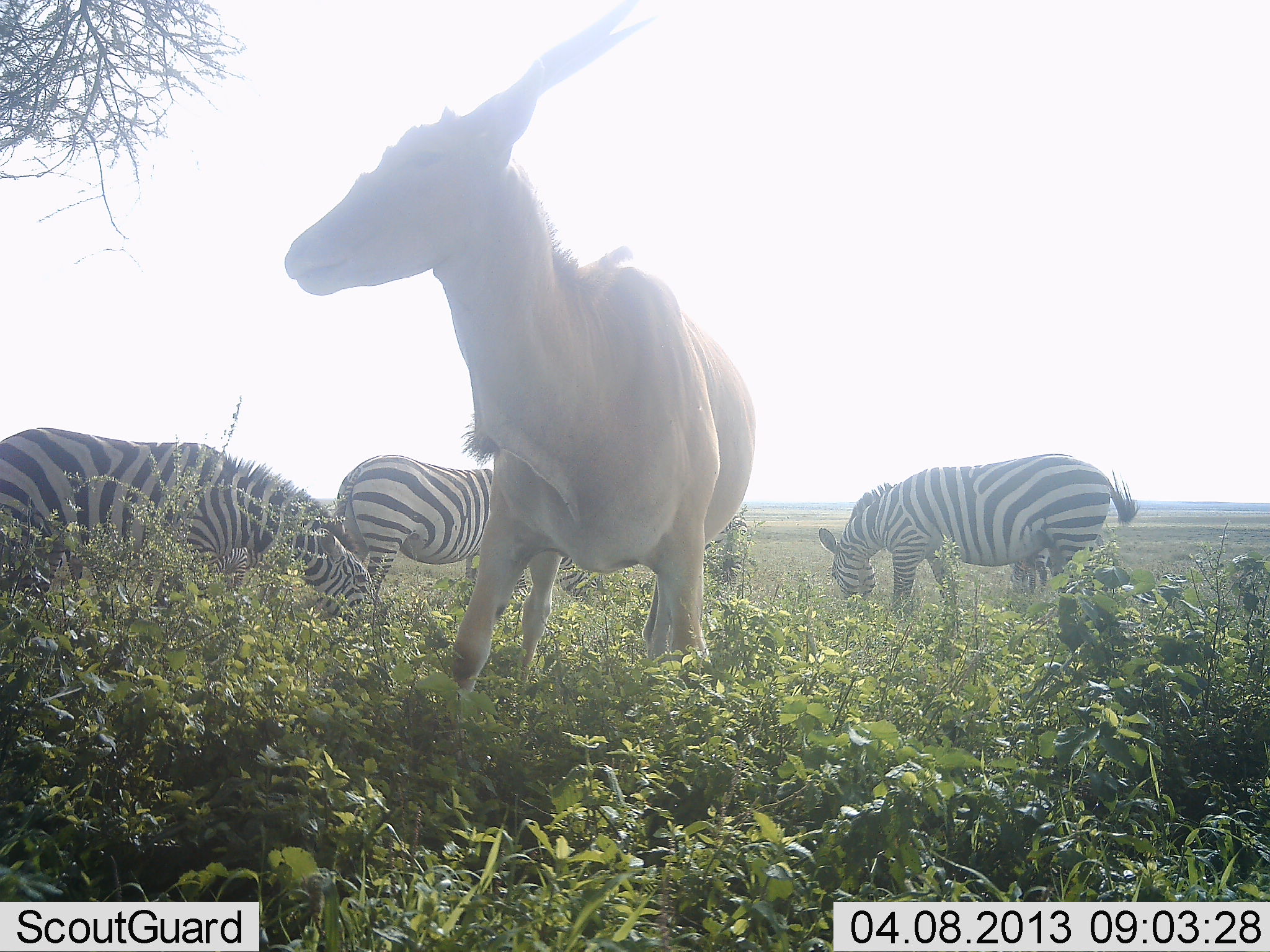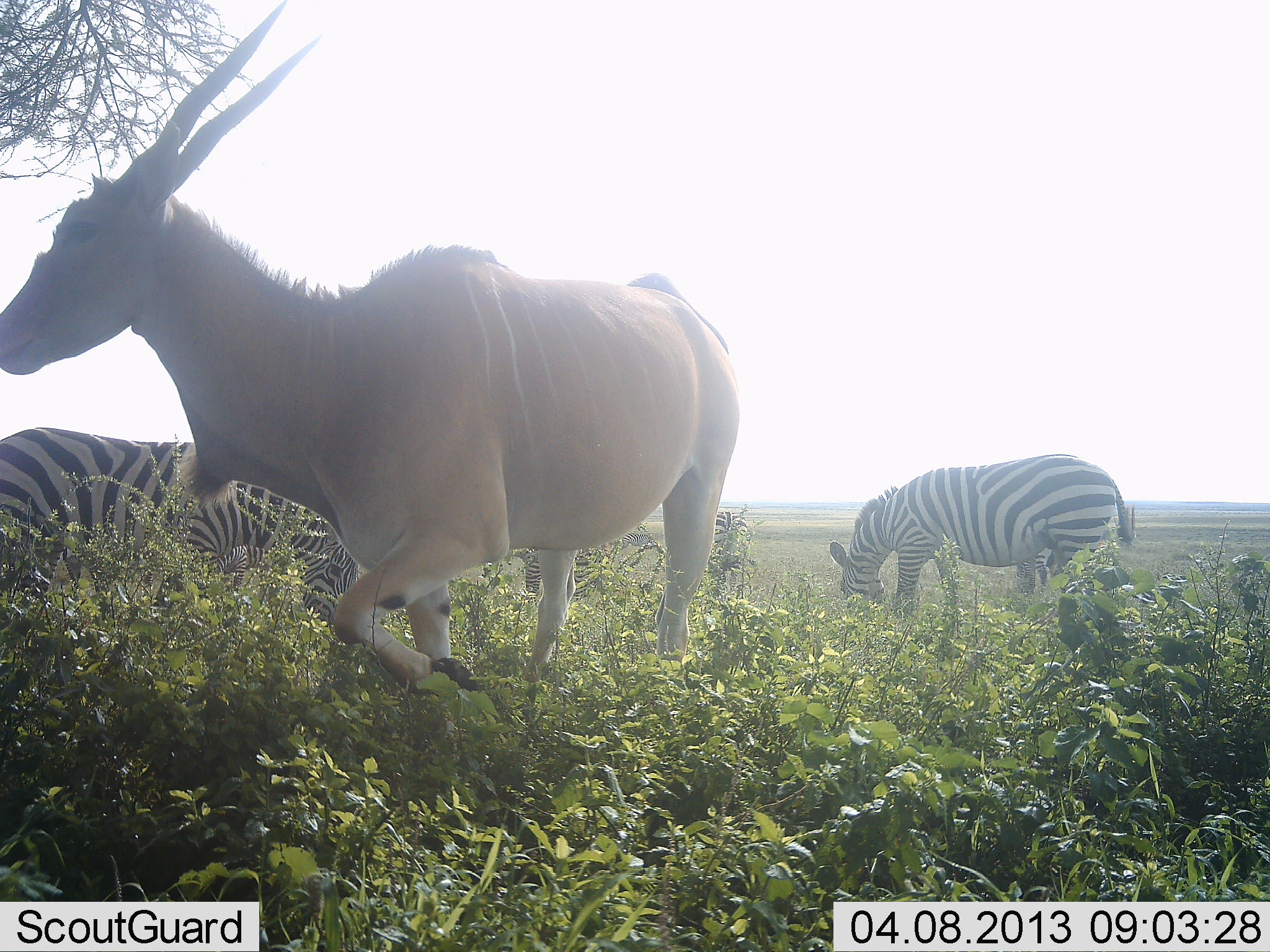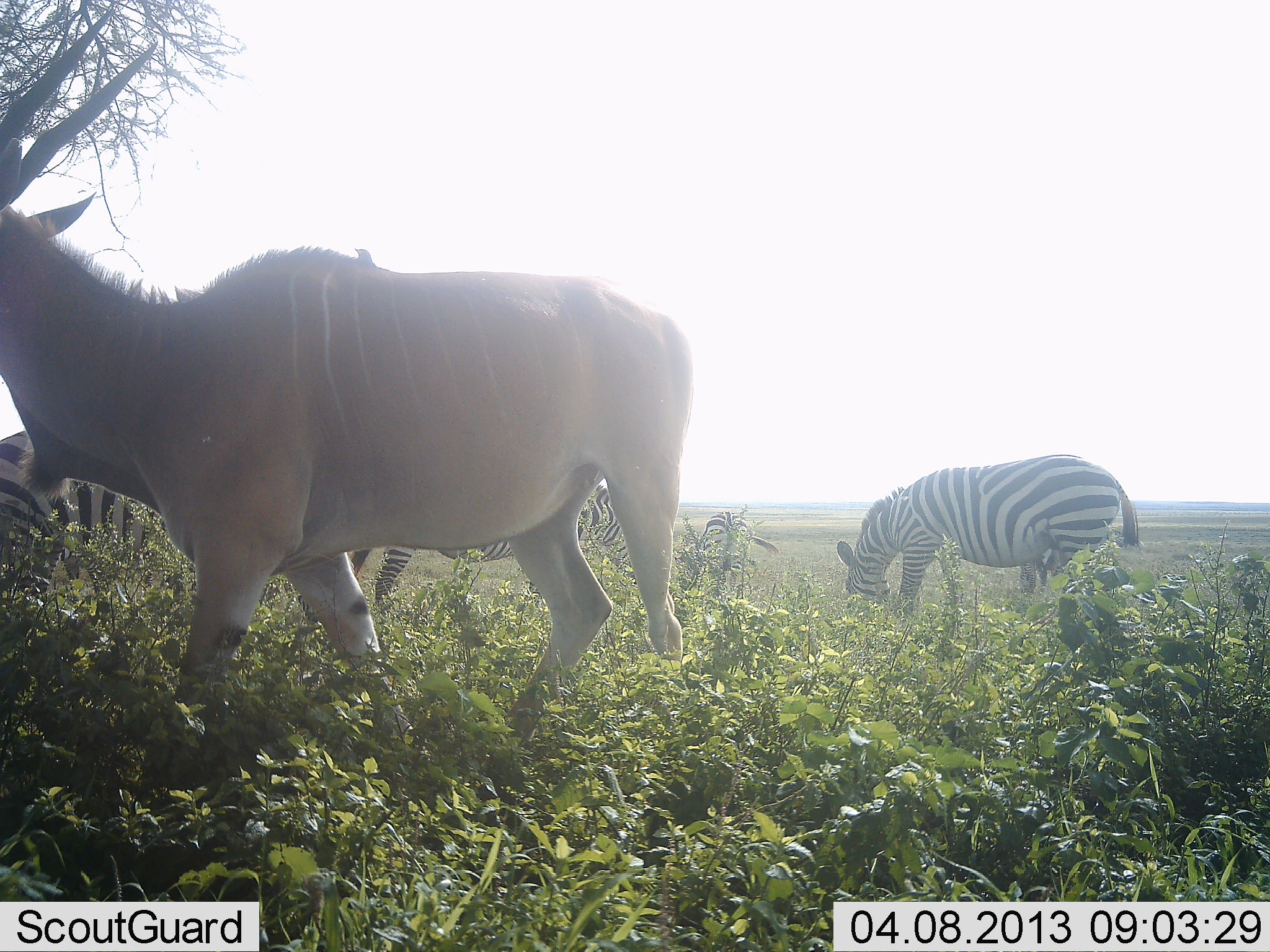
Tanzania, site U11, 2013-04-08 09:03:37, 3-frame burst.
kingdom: Animalia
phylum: Chordata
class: Mammalia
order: Artiodactyla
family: Bovidae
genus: Tragelaphus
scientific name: Tragelaphus oryx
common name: eland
Eland (Tragelaphus oryx), count 1. Behavior (volunteer vote fractions): standing 12%, resting 0%, moving 88%, interacting 0%. Young present (vote fraction): 0%. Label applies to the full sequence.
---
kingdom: Animalia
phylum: Chordata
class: Mammalia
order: Perissodactyla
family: Equidae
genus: Equus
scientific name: Equus quagga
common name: plains zebra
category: zebra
Zebra (plains zebra) (Equus quagga), count 3. Behavior (volunteer vote fractions): standing 16%, resting 0%, moving 0%, interacting 0%. Young present (vote fraction): 0%. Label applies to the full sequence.